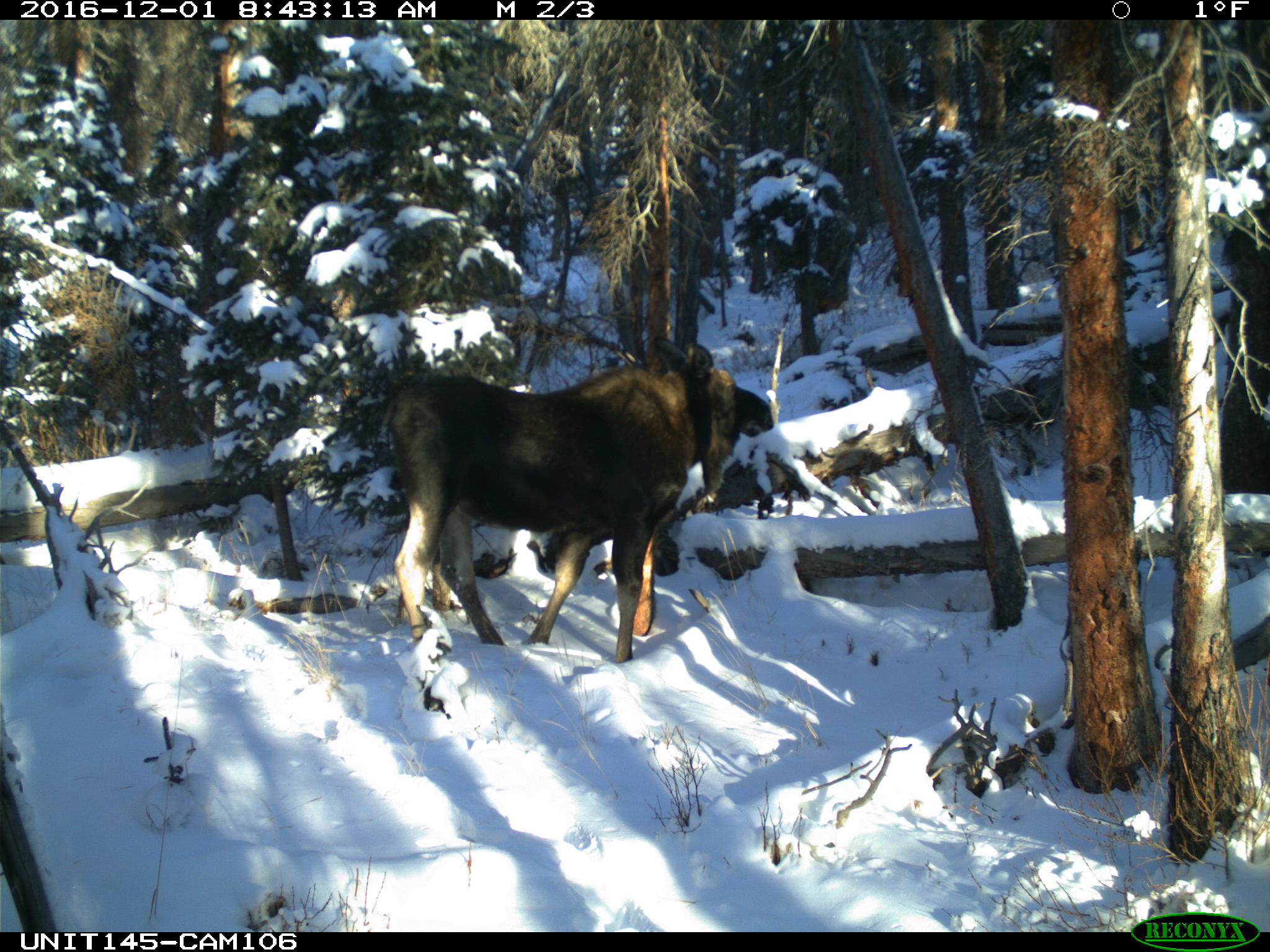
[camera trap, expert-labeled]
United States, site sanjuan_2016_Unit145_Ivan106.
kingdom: Animalia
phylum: Chordata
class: Mammalia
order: Artiodactyla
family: Cervidae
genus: Alces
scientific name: Alces alces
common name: moose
Alces alces (moose).